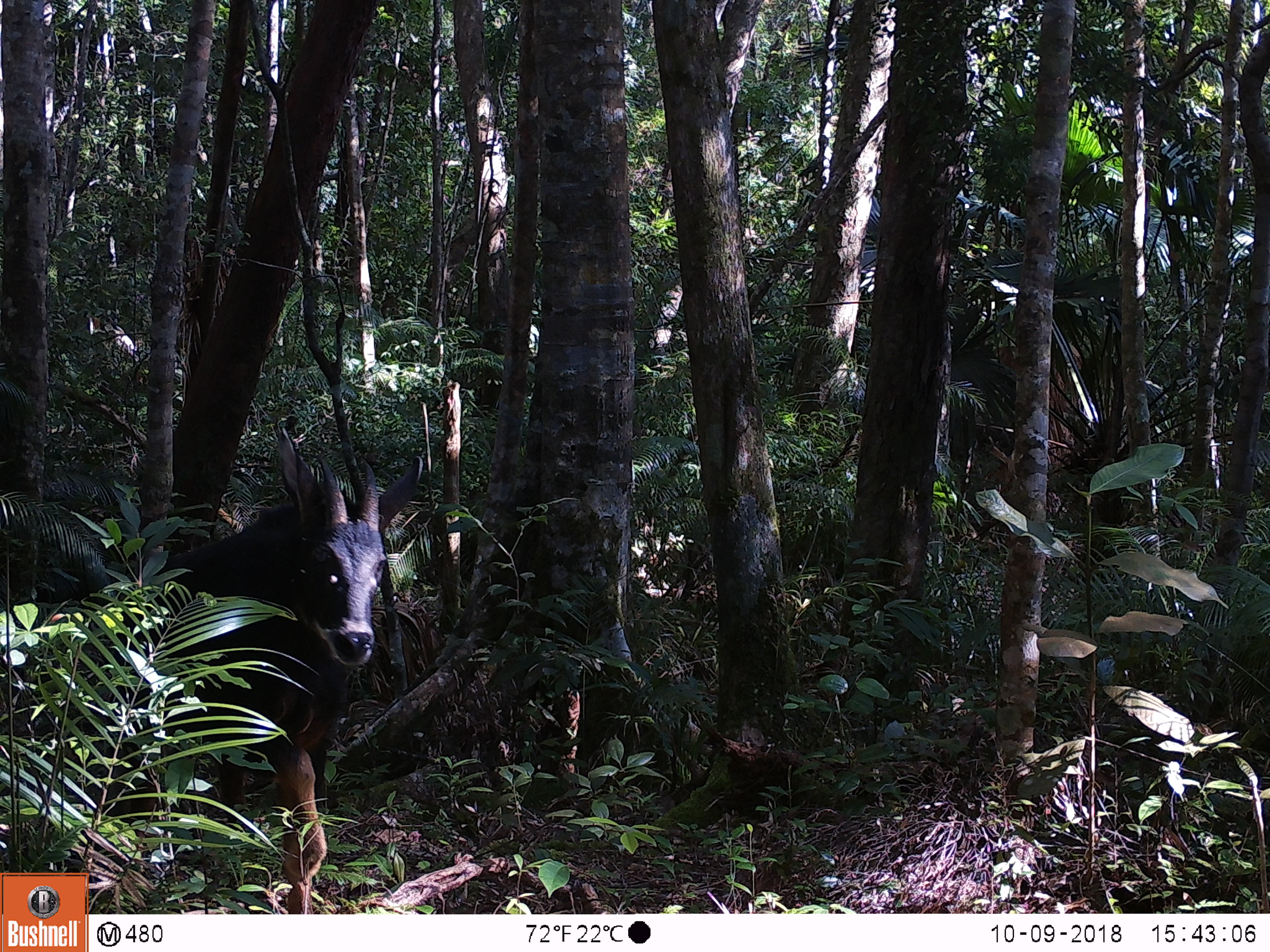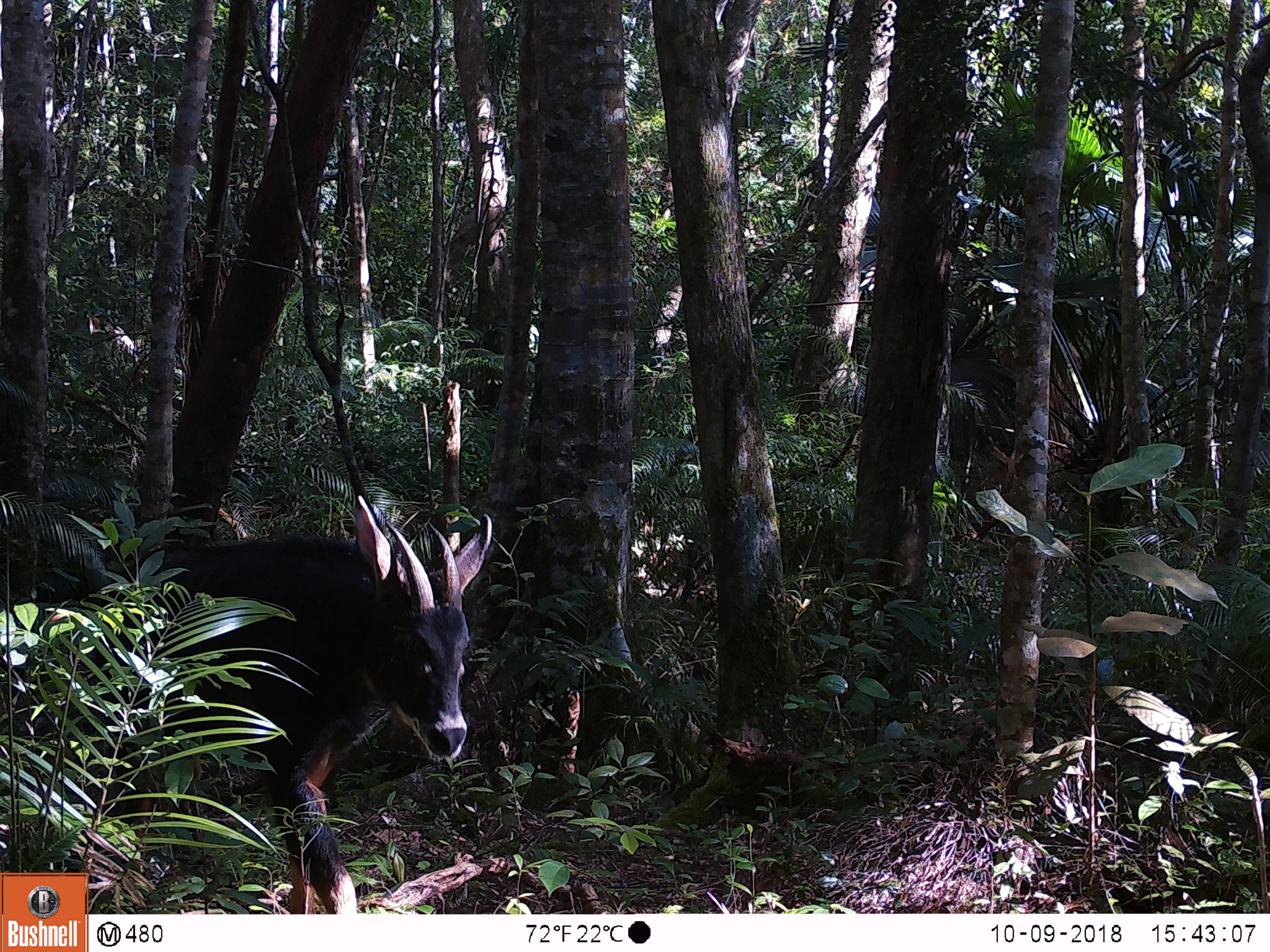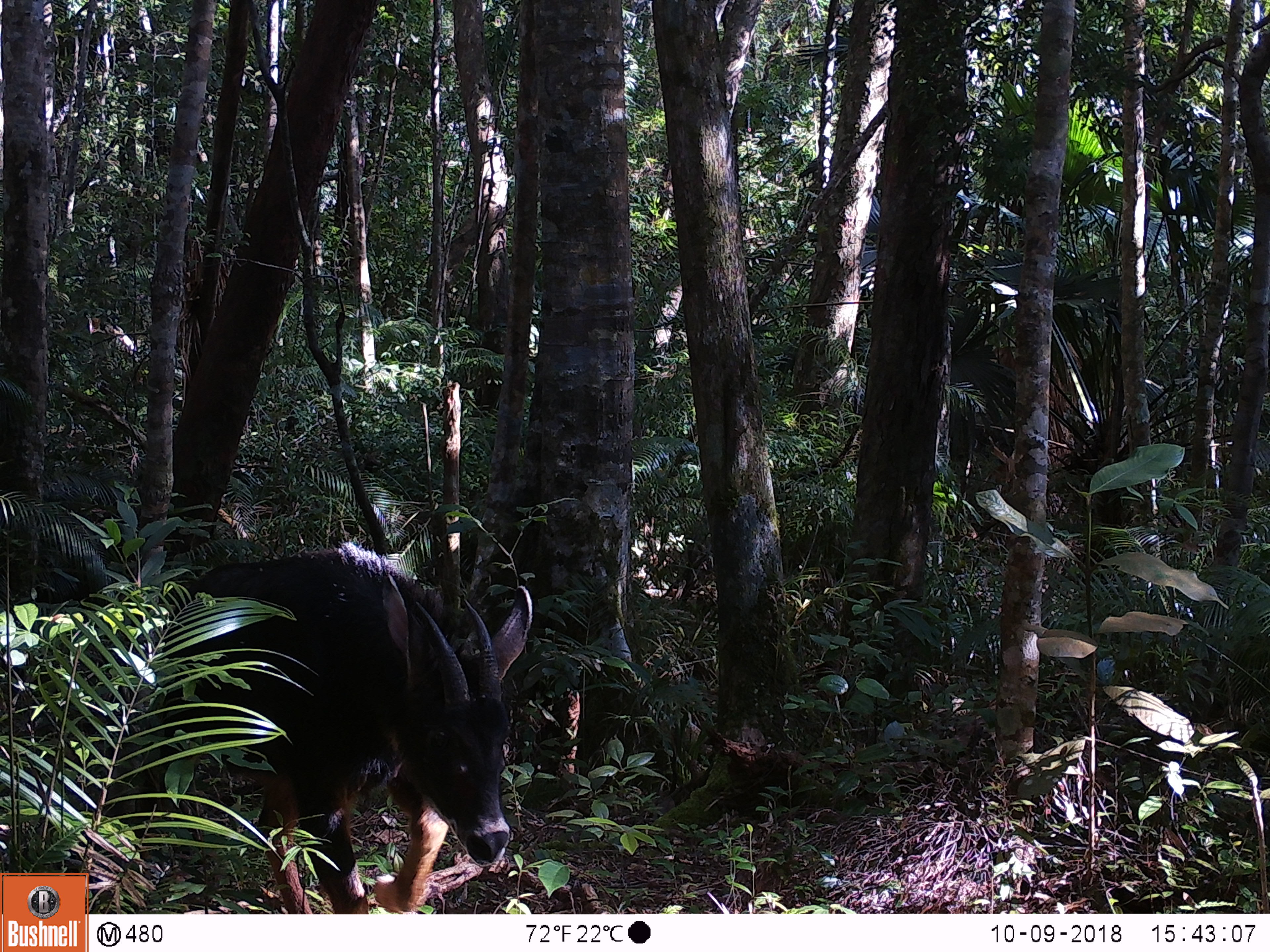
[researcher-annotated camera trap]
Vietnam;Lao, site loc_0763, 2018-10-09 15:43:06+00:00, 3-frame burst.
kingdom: Animalia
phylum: Chordata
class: Mammalia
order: Artiodactyla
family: Bovidae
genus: Capricornis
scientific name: Capricornis sumatraensis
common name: chinese serow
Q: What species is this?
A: Chinese serow (Capricornis sumatraensis).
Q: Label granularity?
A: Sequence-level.